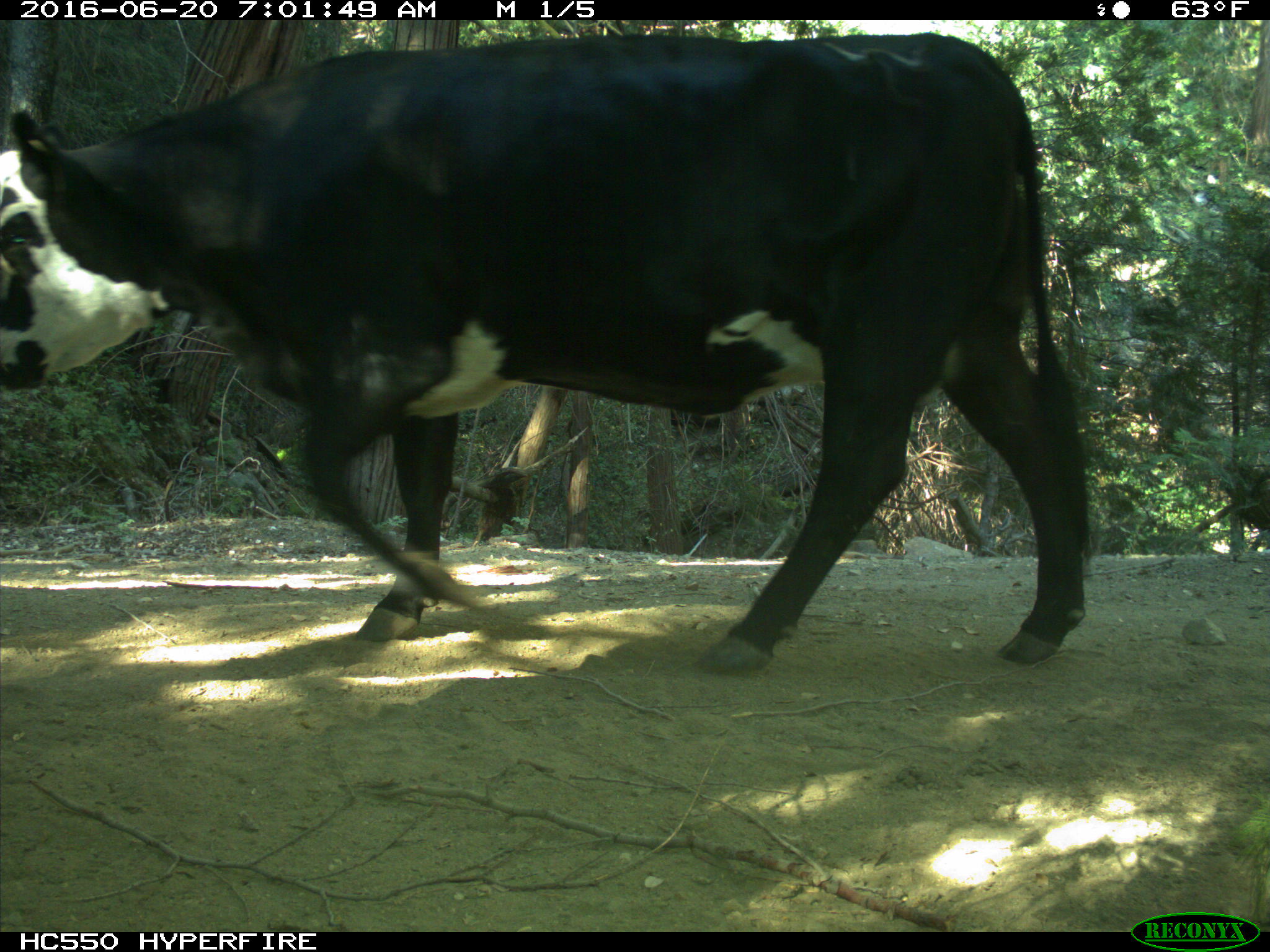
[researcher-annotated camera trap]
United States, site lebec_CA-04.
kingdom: Animalia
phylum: Chordata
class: Mammalia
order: Artiodactyla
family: Bovidae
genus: Bos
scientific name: Bos taurus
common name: domestic cow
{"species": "Bos taurus (domestic cow)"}